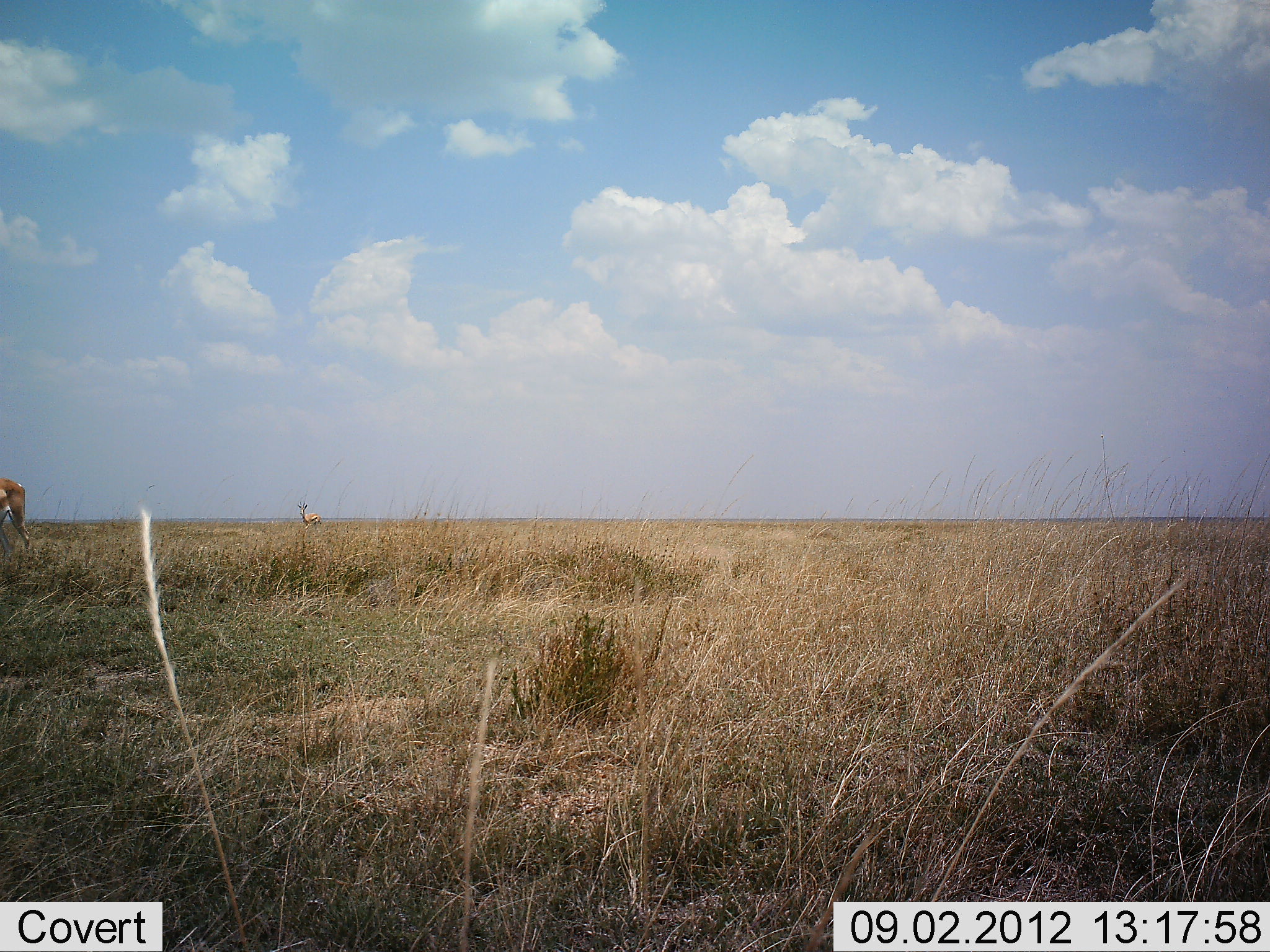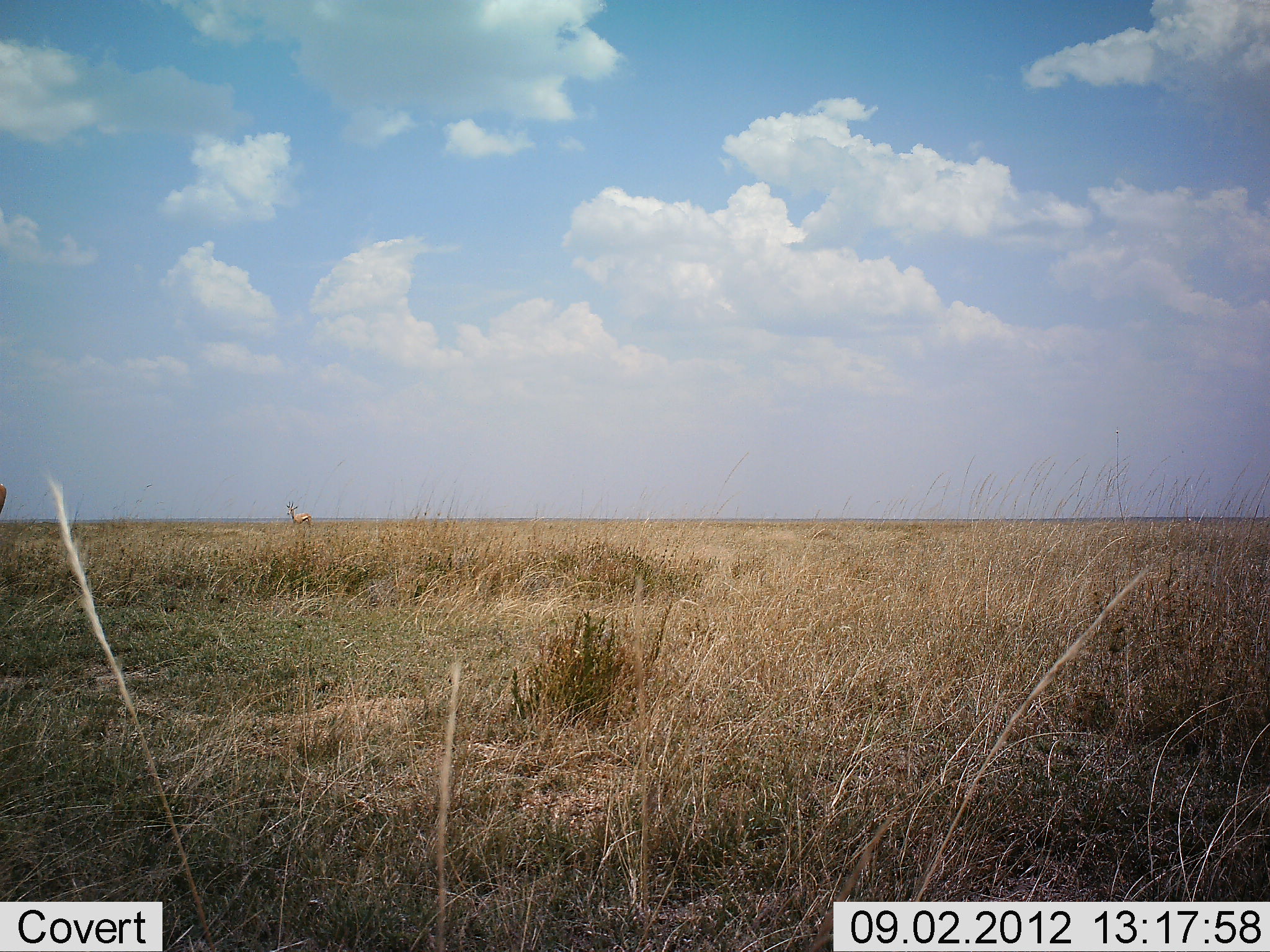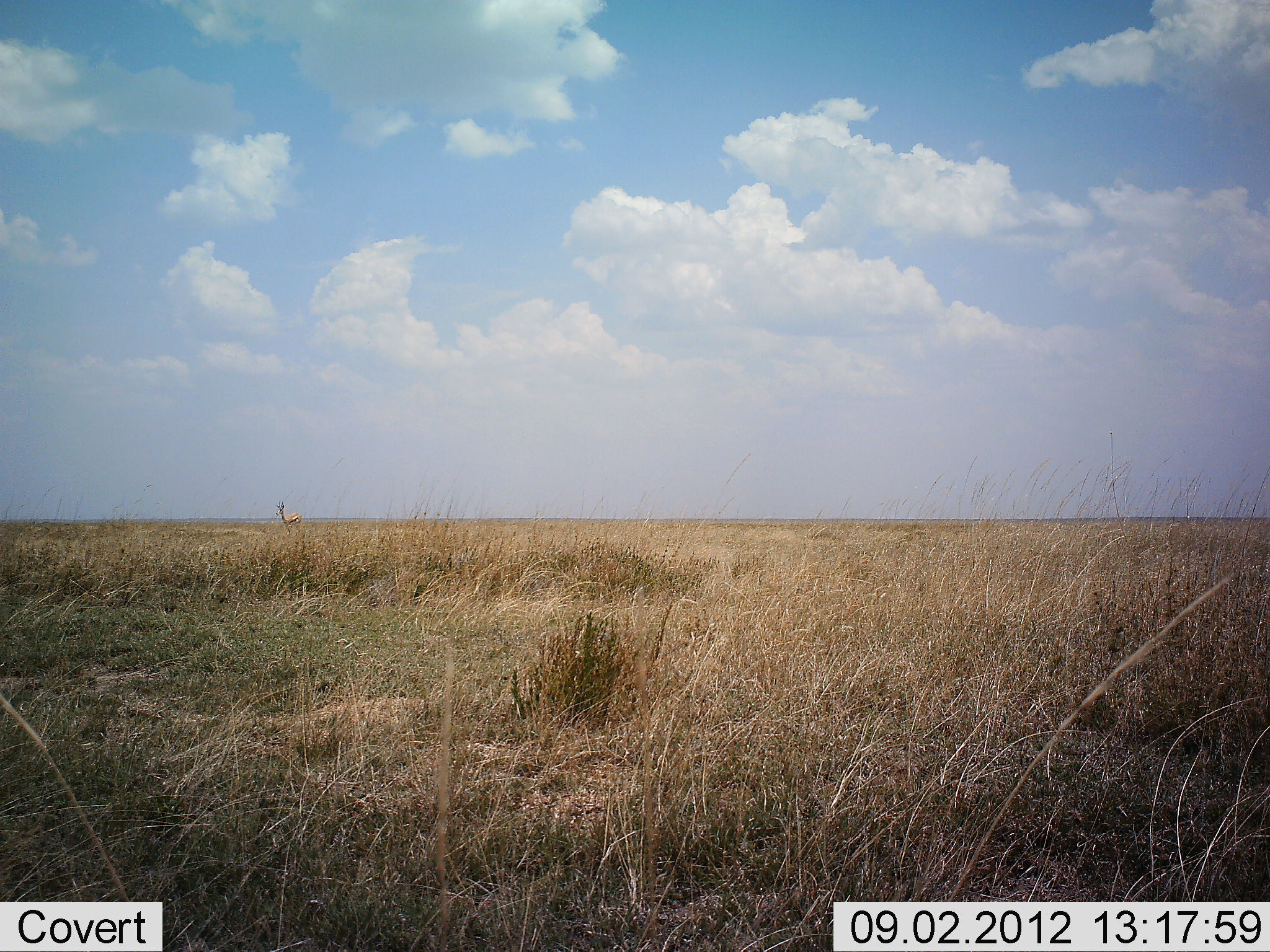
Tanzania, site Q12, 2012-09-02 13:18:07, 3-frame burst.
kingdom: Animalia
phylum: Chordata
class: Mammalia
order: Artiodactyla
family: Bovidae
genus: Nanger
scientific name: Nanger granti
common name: grant's gazelle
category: gazellegrants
Gazellegrants (grant's gazelle) (Nanger granti), count 2. Behavior (volunteer vote fractions): standing 12%, resting 0%, moving 100%, interacting 0%. Young present (vote fraction): 0%. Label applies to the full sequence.